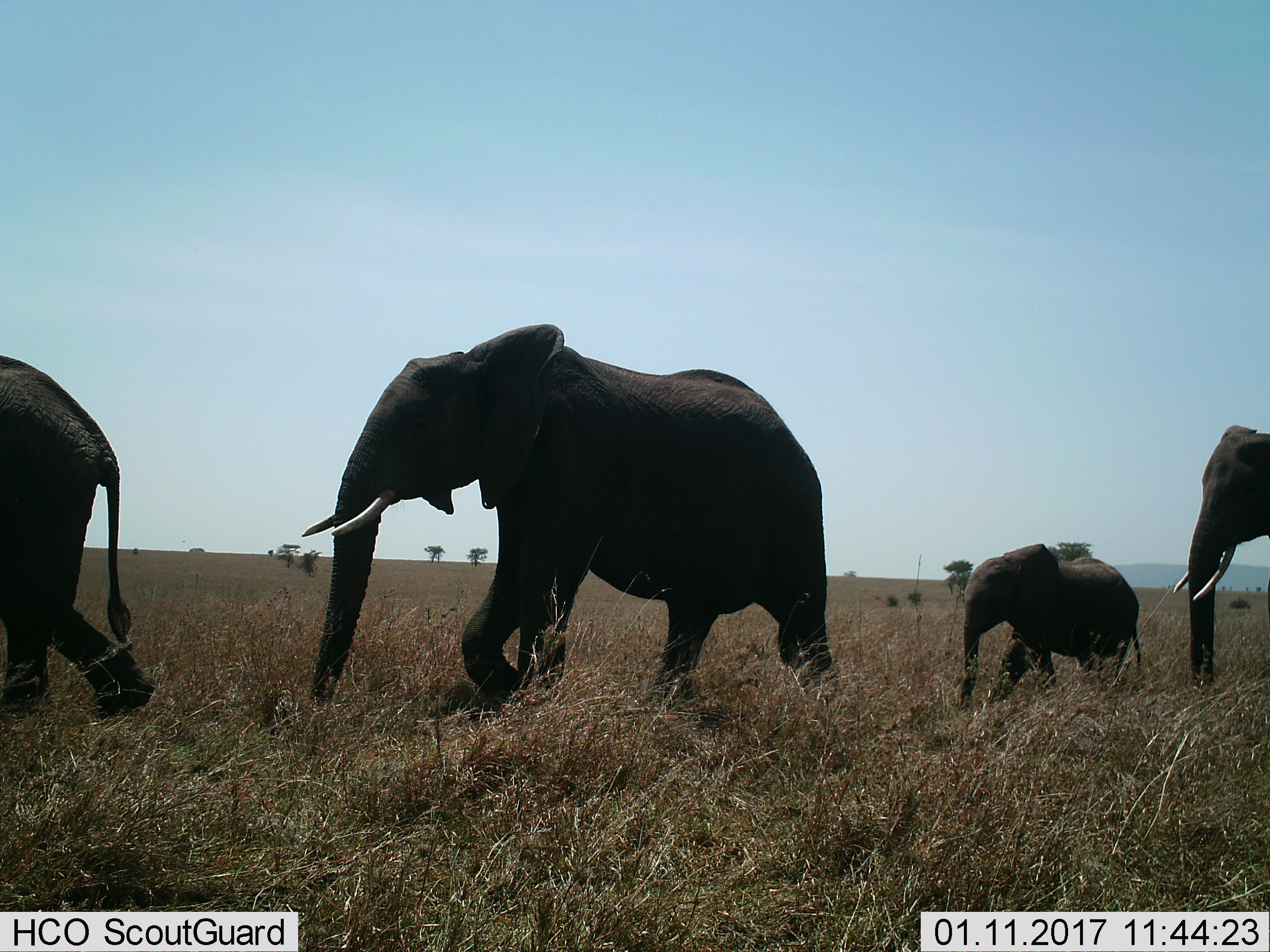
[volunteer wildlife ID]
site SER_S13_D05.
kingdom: Animalia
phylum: Chordata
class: Mammalia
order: Proboscidea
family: Elephantidae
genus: Loxodonta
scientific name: Loxodonta africana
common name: african bush elephant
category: elephant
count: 4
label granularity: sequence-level